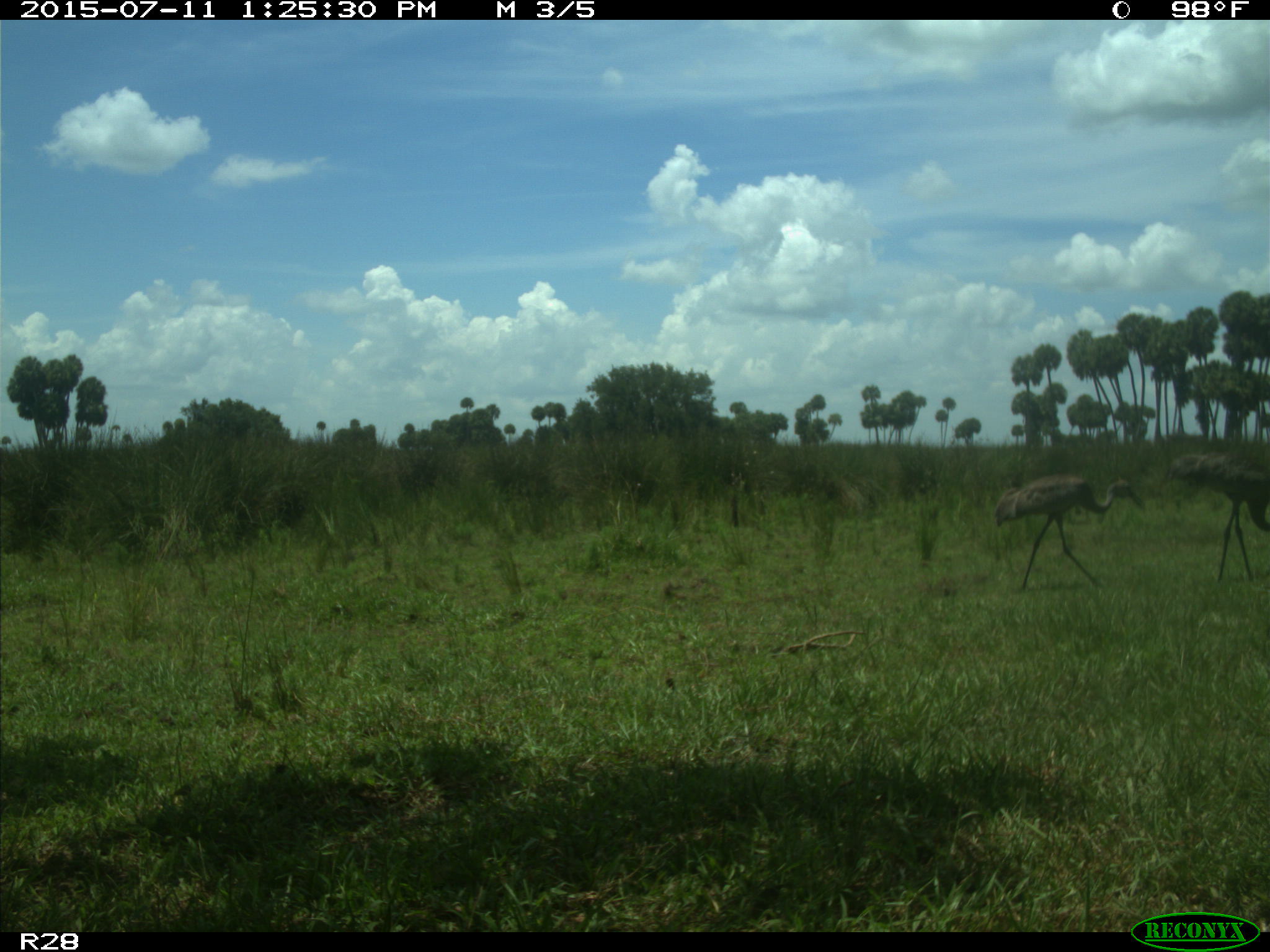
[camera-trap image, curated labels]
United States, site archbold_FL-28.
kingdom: Animalia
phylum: Chordata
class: Aves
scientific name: Aves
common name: birds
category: unidentified bird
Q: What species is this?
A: Unidentified bird (birds) (Aves).